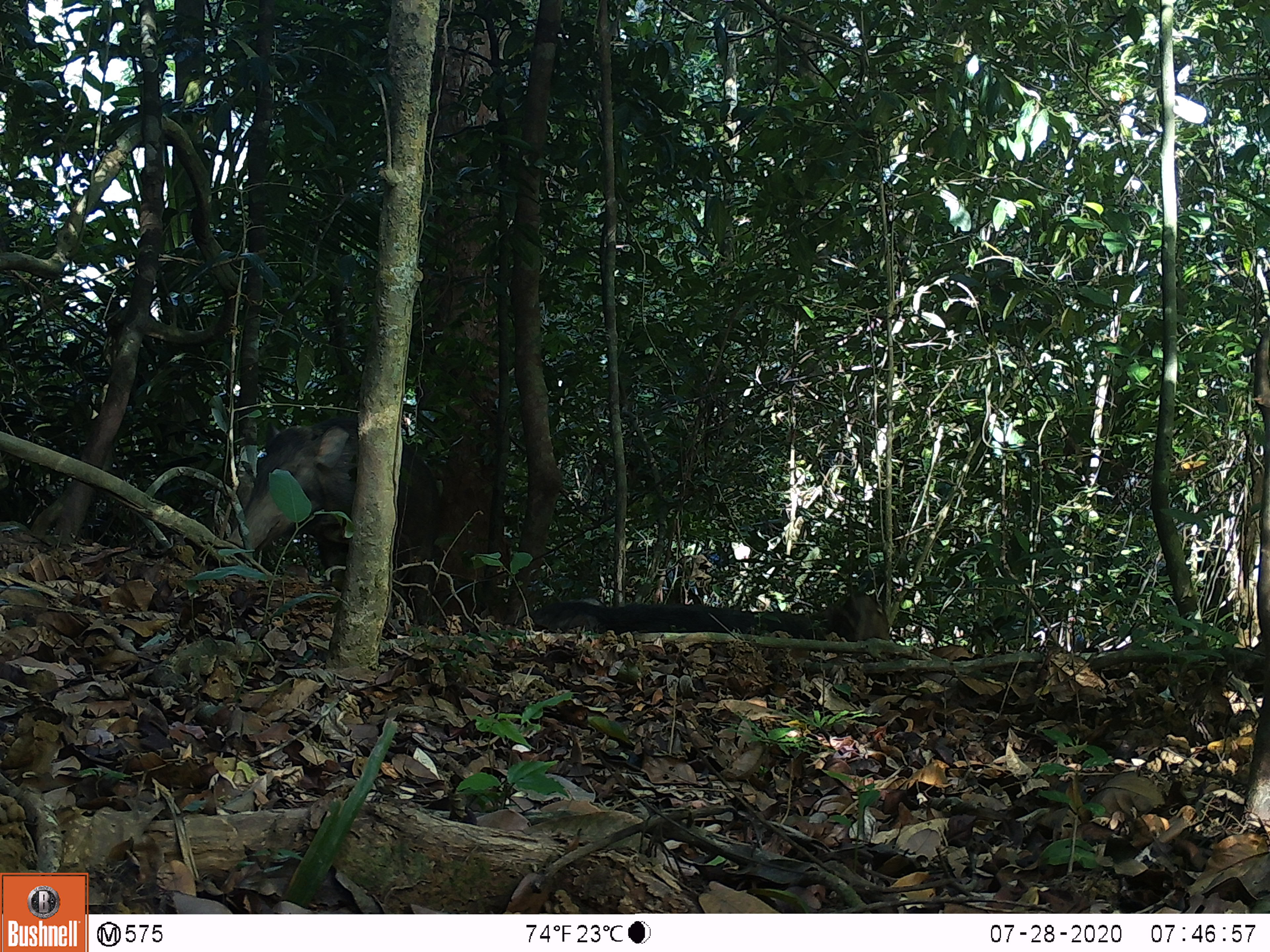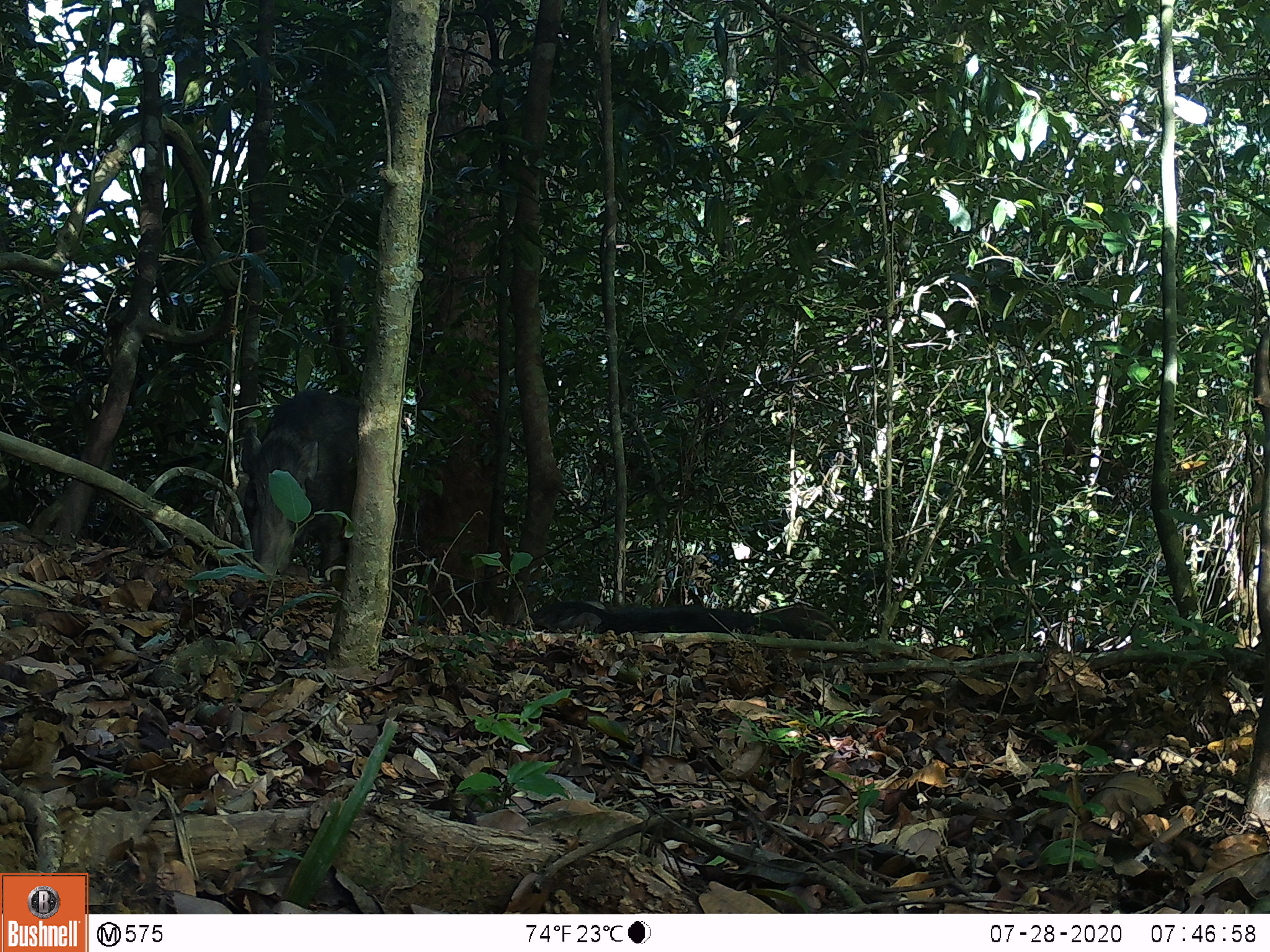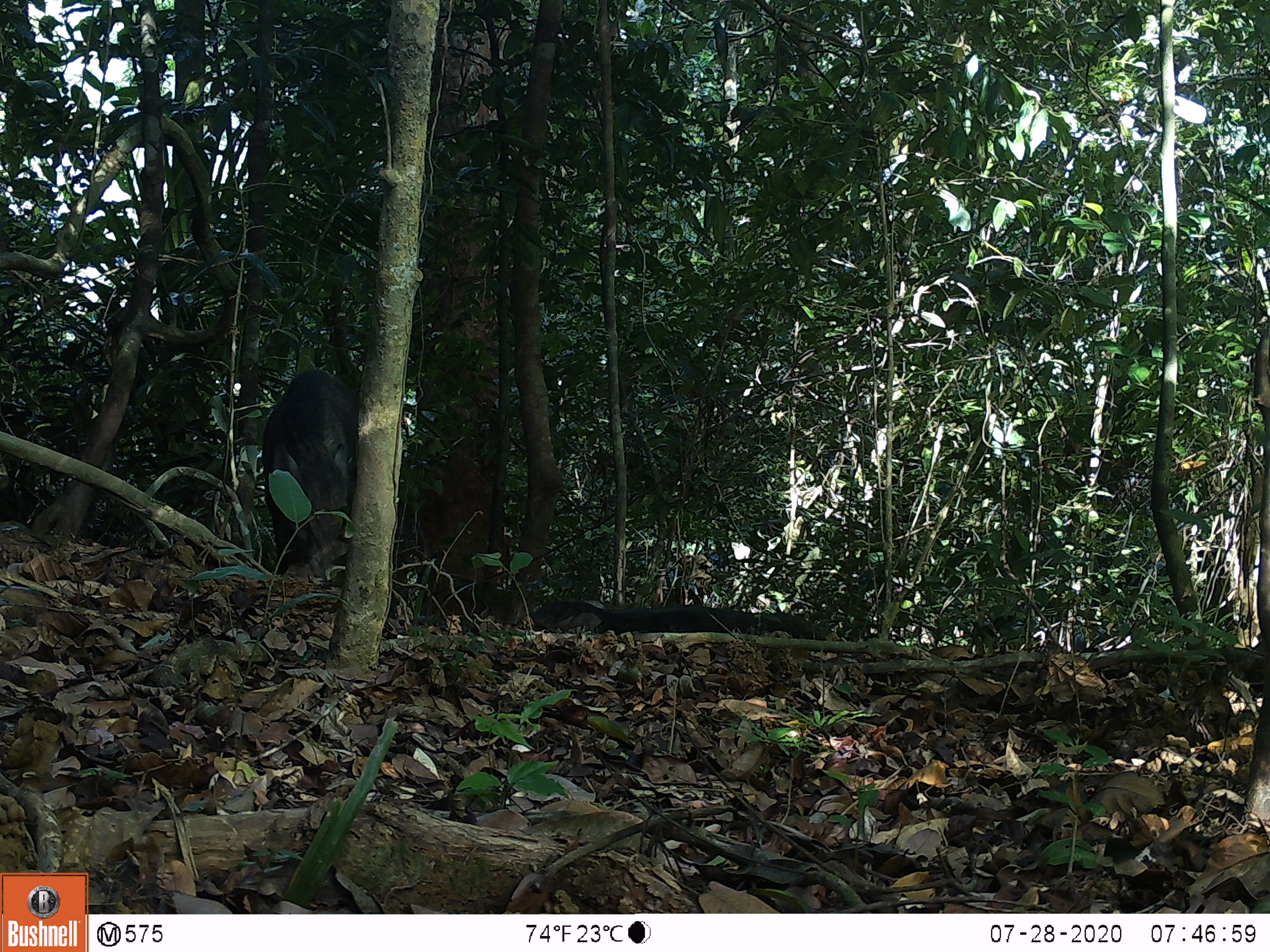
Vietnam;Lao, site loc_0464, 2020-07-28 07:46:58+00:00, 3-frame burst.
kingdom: Animalia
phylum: Chordata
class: Mammalia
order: Artiodactyla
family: Suidae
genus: Sus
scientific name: Sus scrofa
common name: eurasian wild pig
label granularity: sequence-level